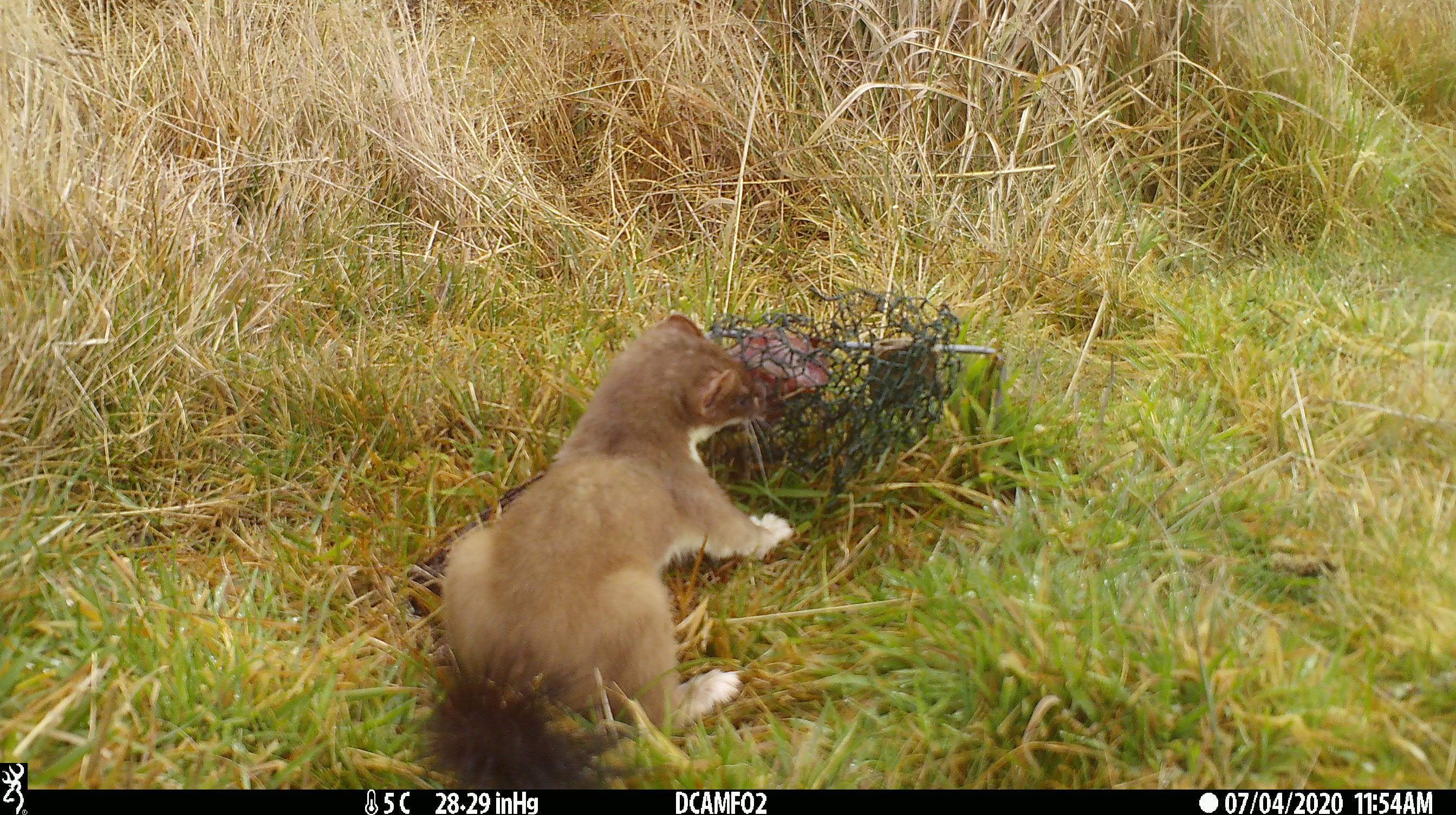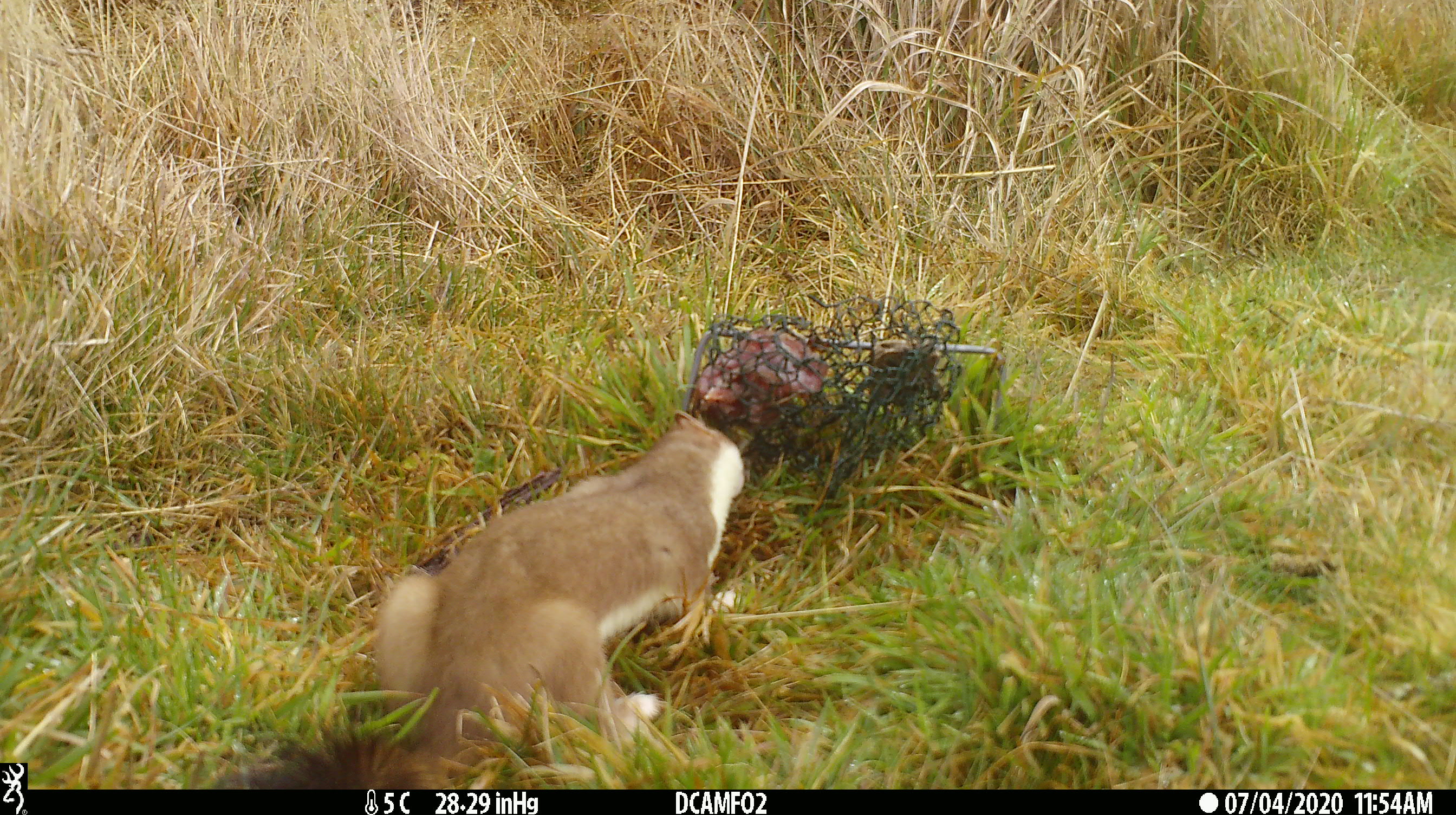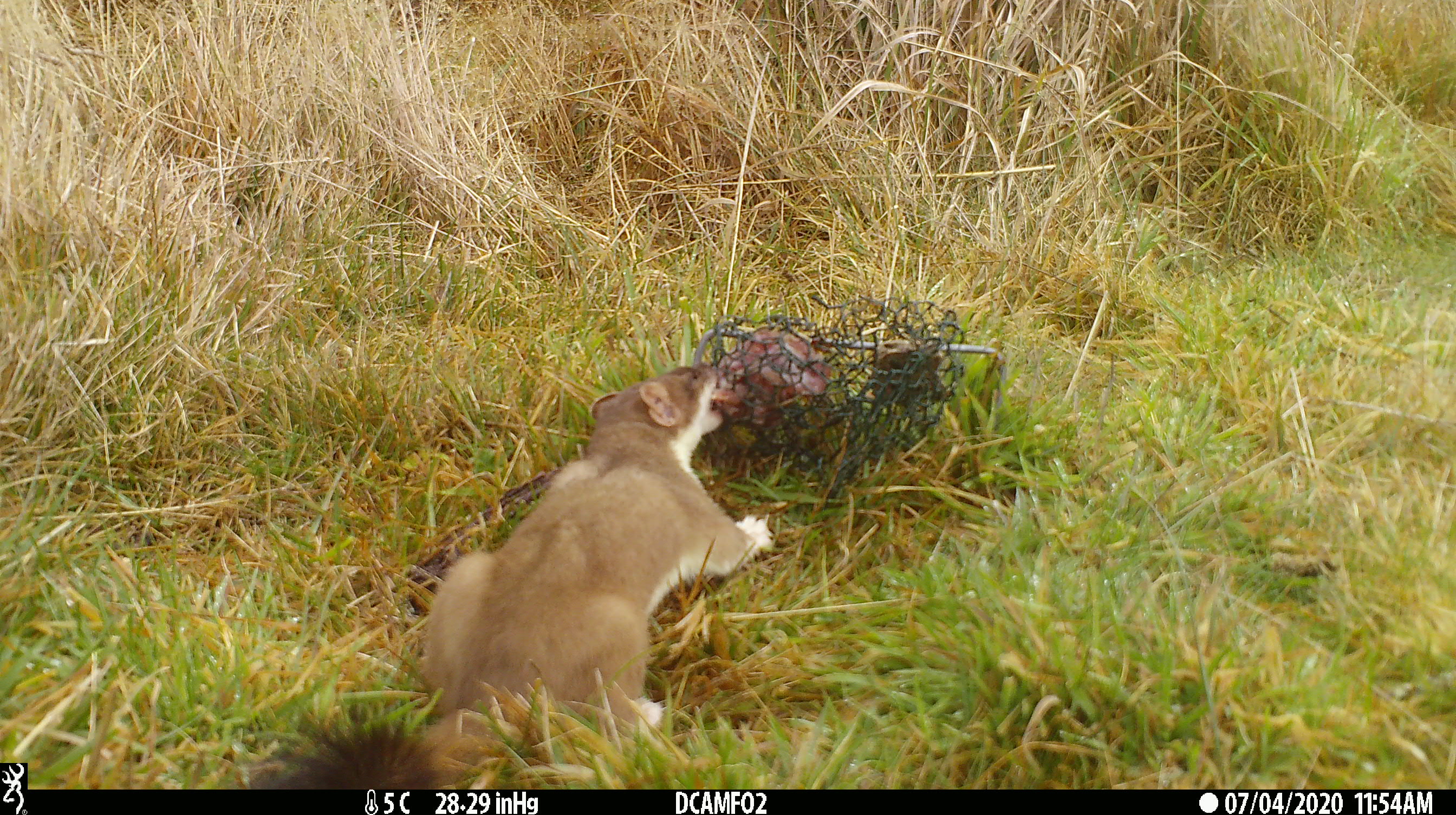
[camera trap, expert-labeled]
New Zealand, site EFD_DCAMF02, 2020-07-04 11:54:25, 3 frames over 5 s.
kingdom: Animalia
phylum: Chordata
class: Mammalia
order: Carnivora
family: Mustelidae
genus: Mustela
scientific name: Mustela erminea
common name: stoat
Stoat (Mustela erminea).